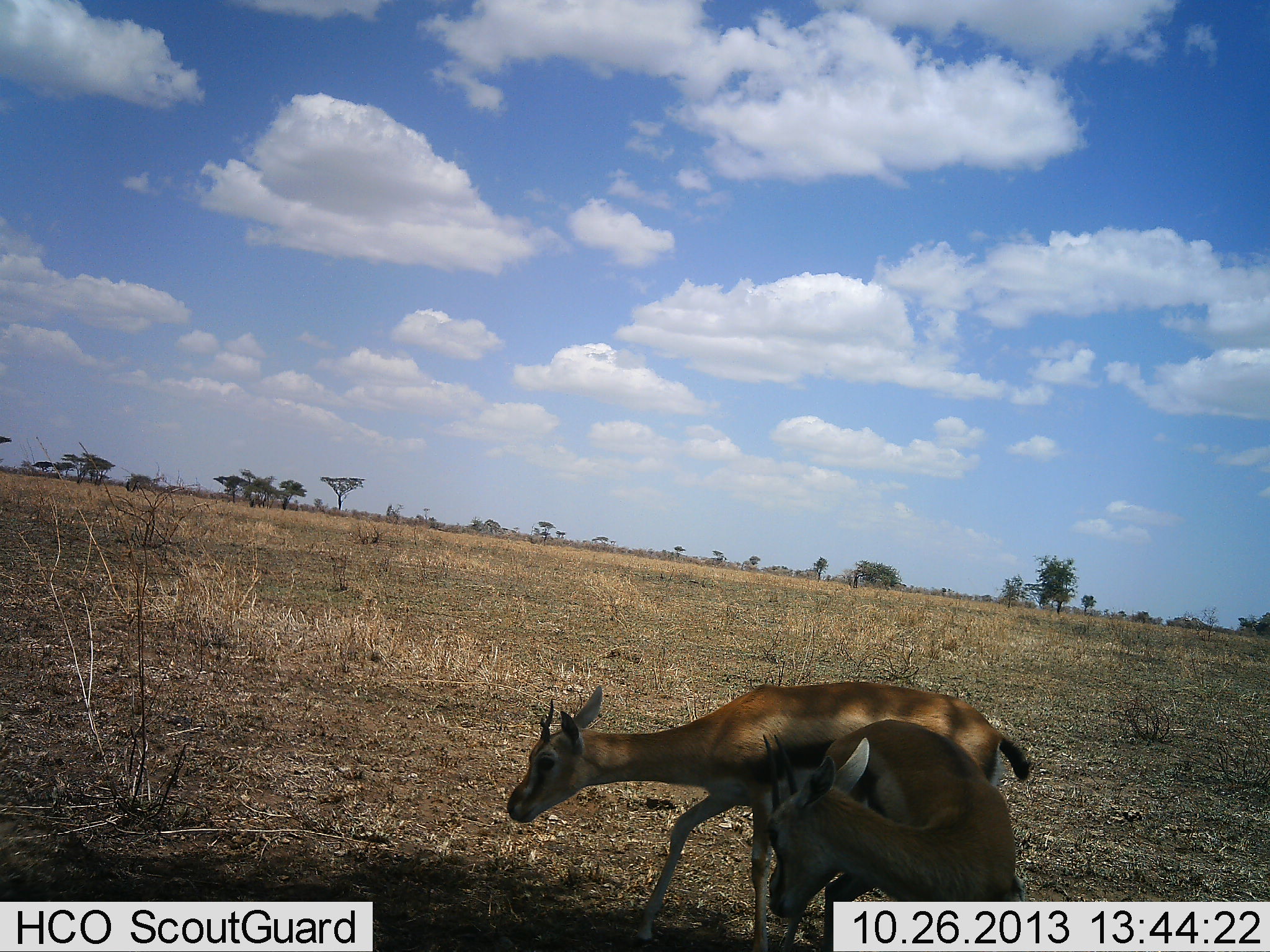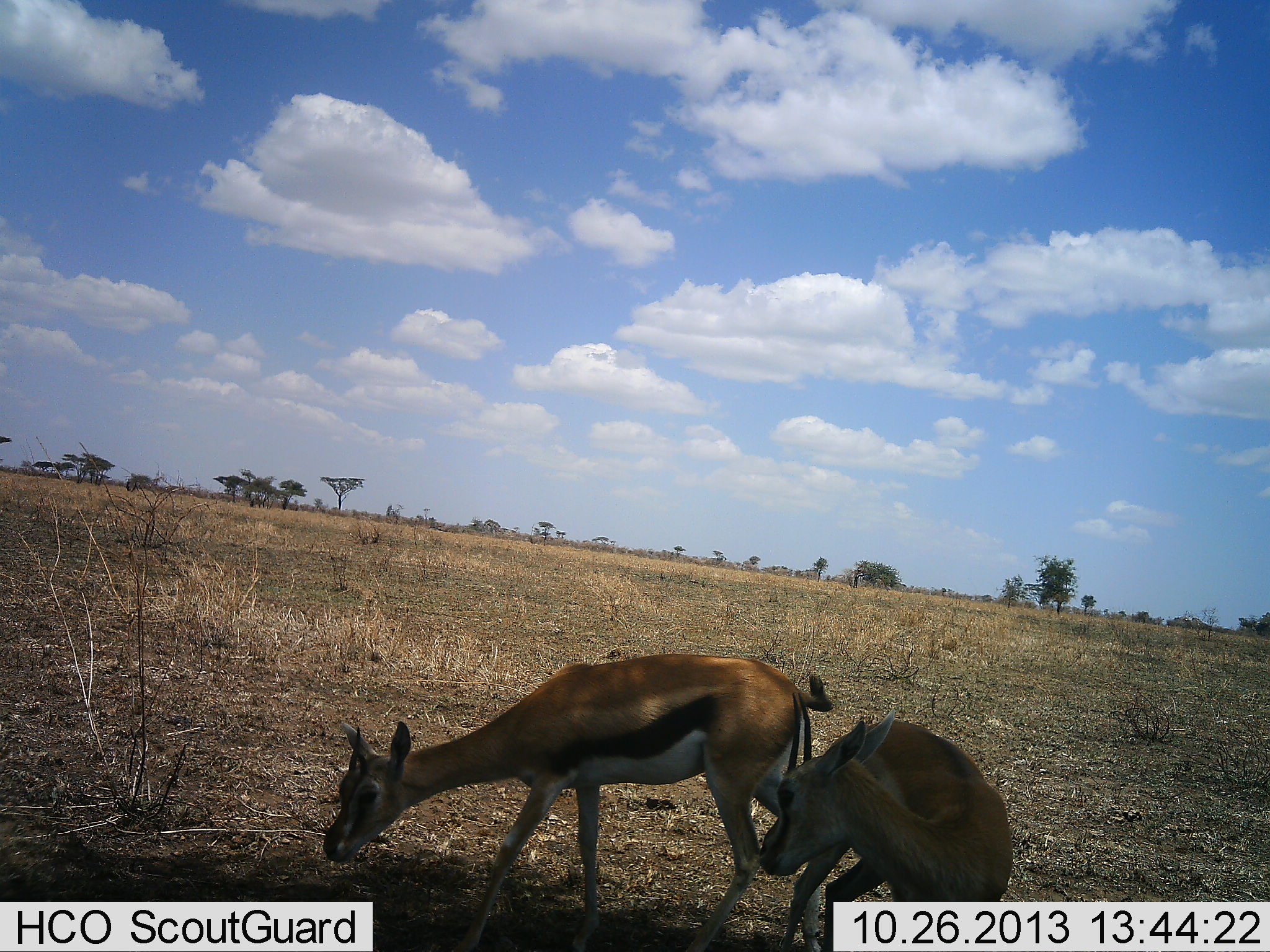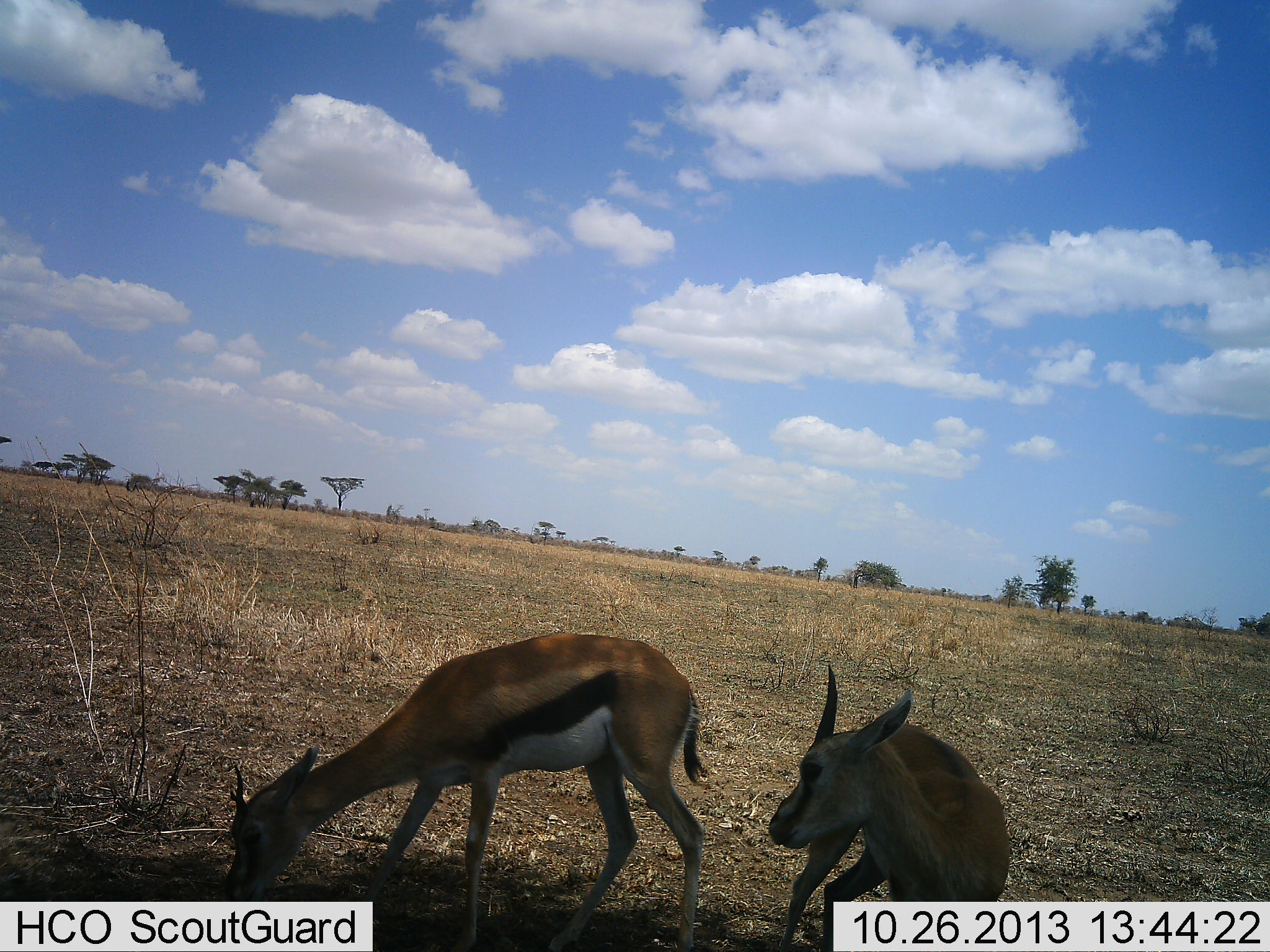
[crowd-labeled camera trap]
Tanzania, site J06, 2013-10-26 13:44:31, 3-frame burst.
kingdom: Animalia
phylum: Chordata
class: Mammalia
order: Artiodactyla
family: Bovidae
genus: Eudorcas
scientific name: Eudorcas thomsonii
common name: thomson's gazelle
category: gazellethomsons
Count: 2.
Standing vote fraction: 70%.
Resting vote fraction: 0%.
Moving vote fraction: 60%.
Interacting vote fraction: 0%.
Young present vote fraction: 0%.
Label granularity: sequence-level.